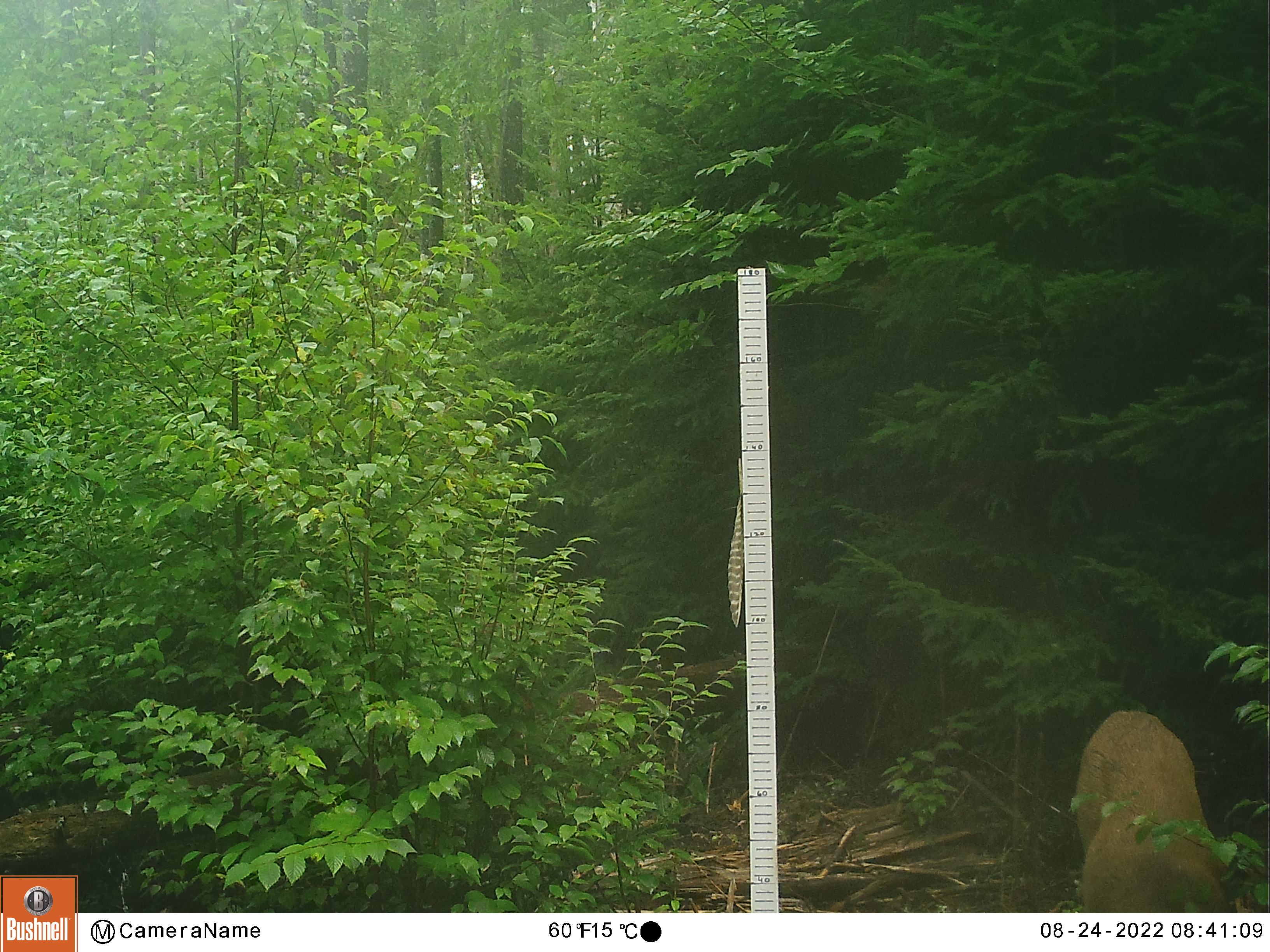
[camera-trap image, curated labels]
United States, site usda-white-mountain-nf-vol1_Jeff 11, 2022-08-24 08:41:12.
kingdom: Animalia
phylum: Chordata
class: Mammalia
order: Artiodactyla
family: Cervidae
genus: Odocoileus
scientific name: Odocoileus virginianus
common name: white-tailed deer